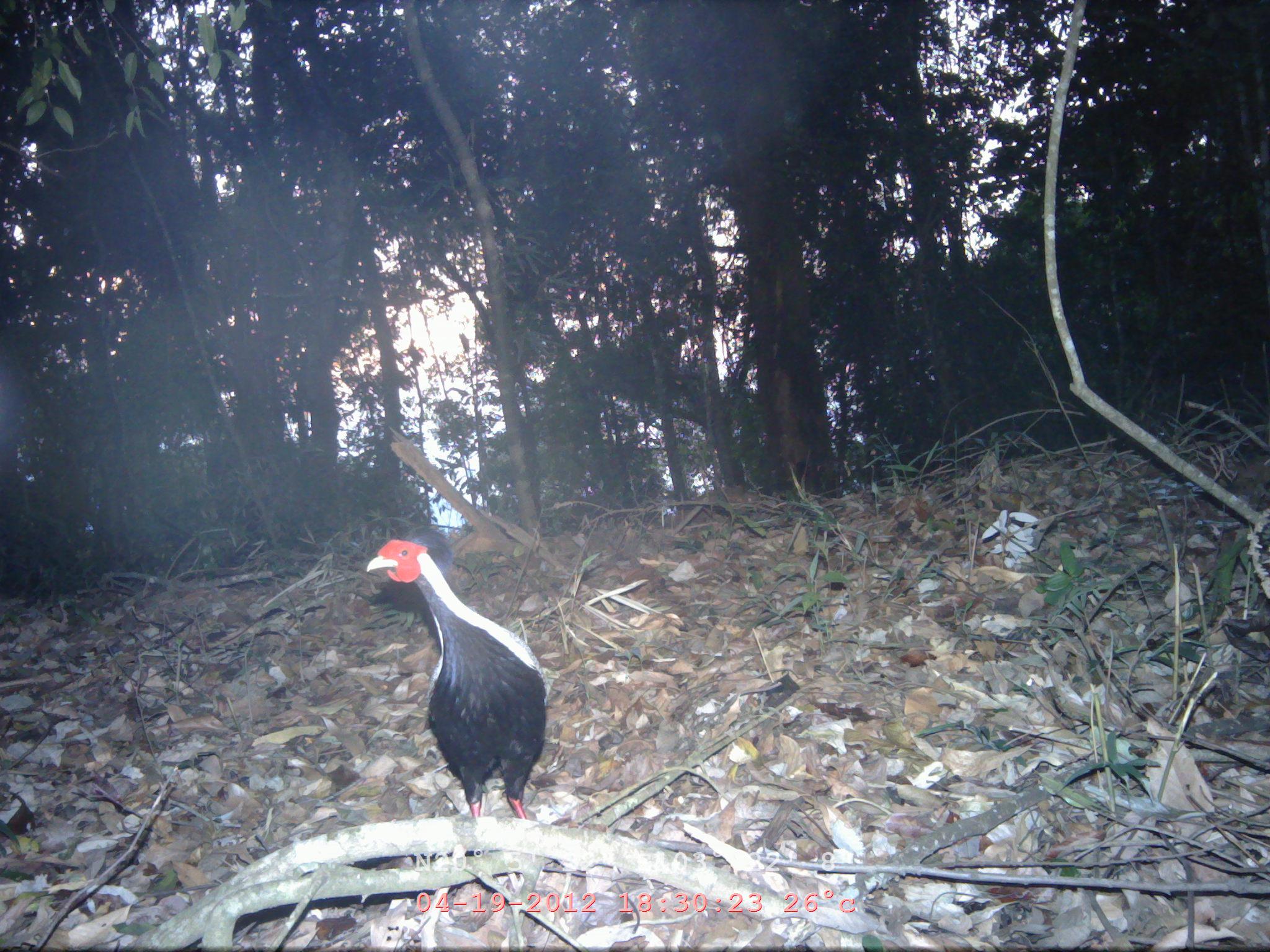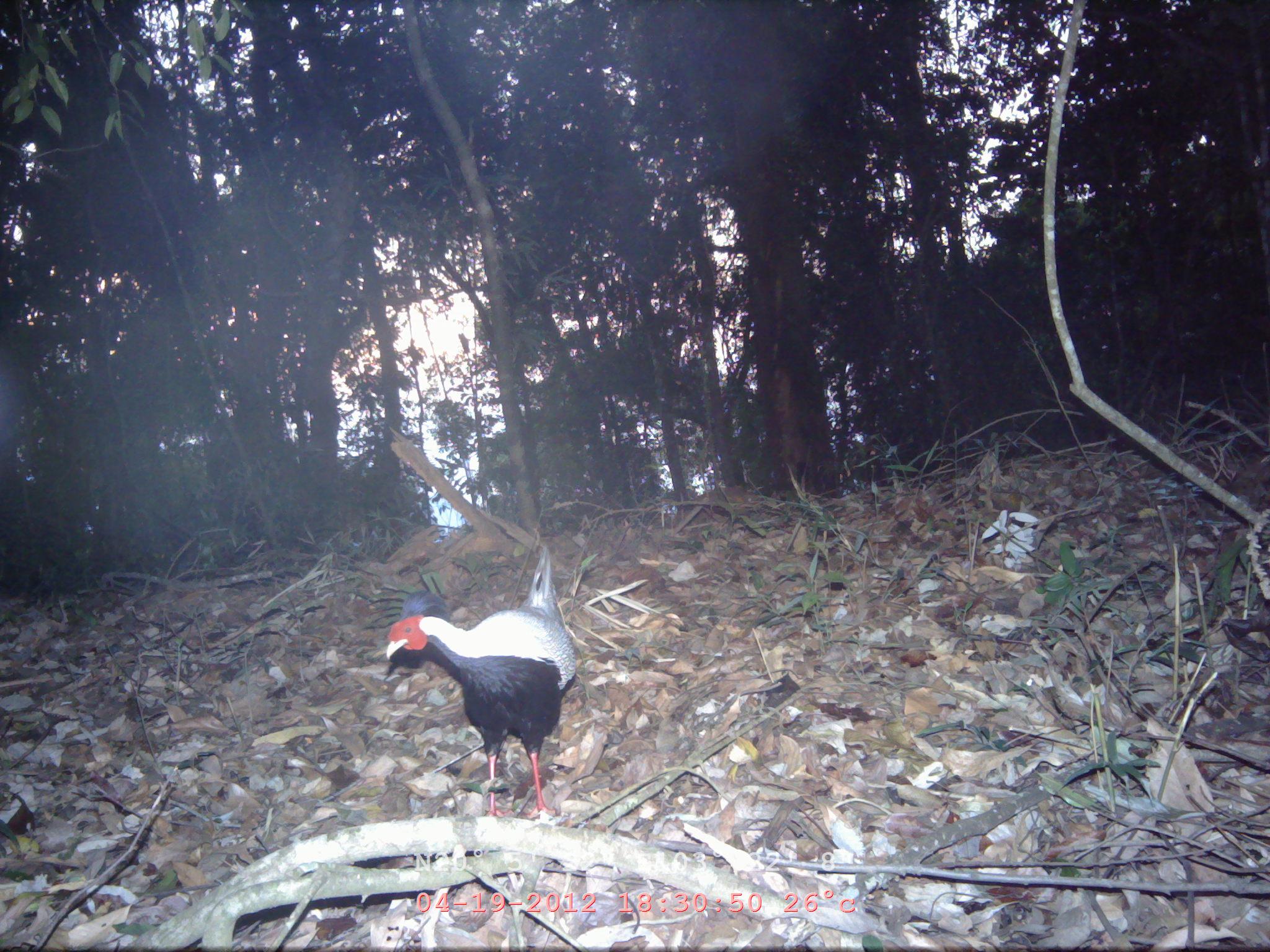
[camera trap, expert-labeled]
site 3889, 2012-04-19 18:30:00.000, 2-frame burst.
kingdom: Animalia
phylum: Chordata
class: Aves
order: Galliformes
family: Phasianidae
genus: Lophura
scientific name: Lophura nycthemera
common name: silver pheasant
Lophura nycthemera (silver pheasant), count 1.